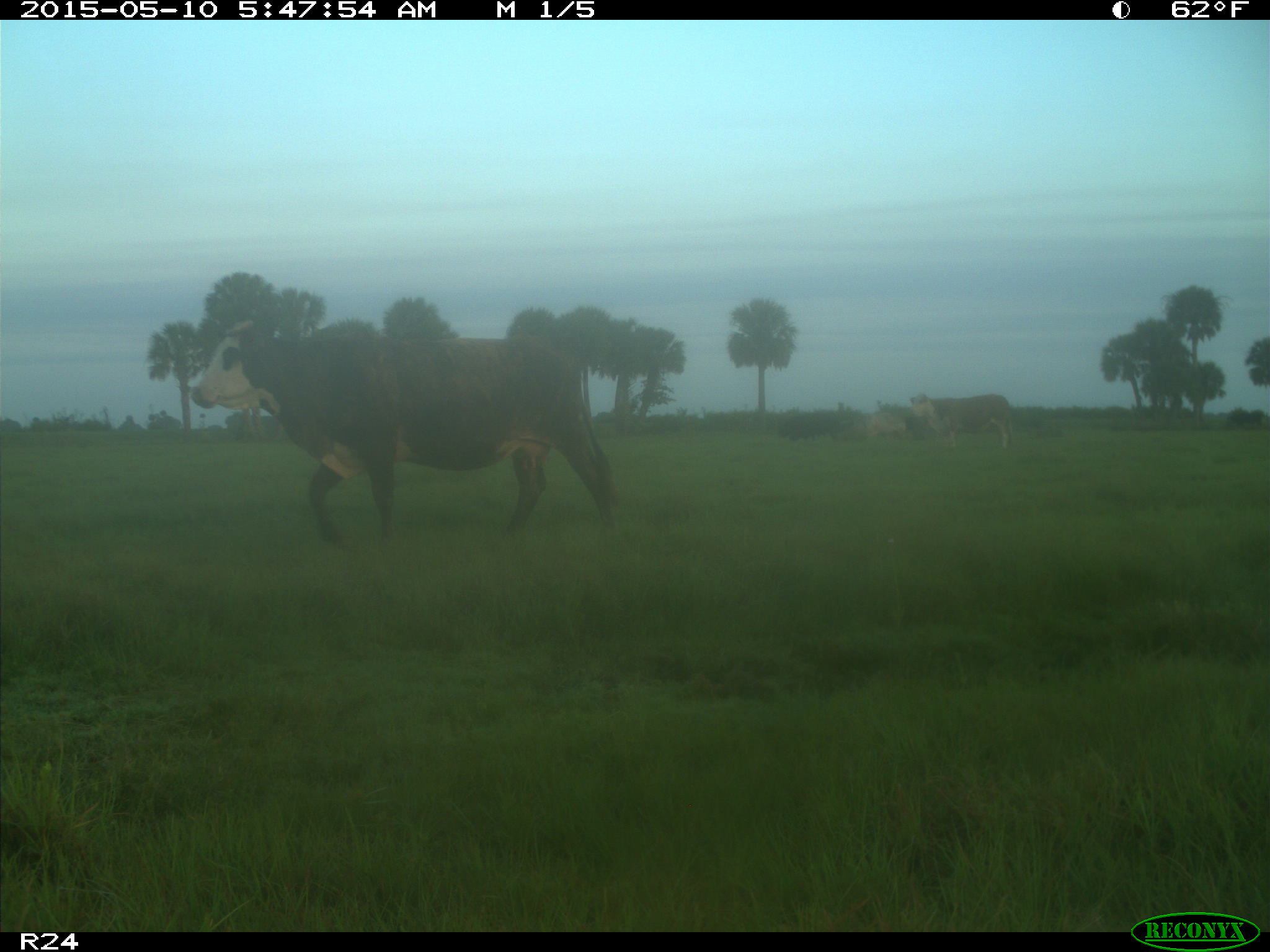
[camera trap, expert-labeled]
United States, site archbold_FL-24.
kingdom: Animalia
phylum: Chordata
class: Mammalia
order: Artiodactyla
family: Bovidae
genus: Bos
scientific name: Bos taurus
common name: domestic cow